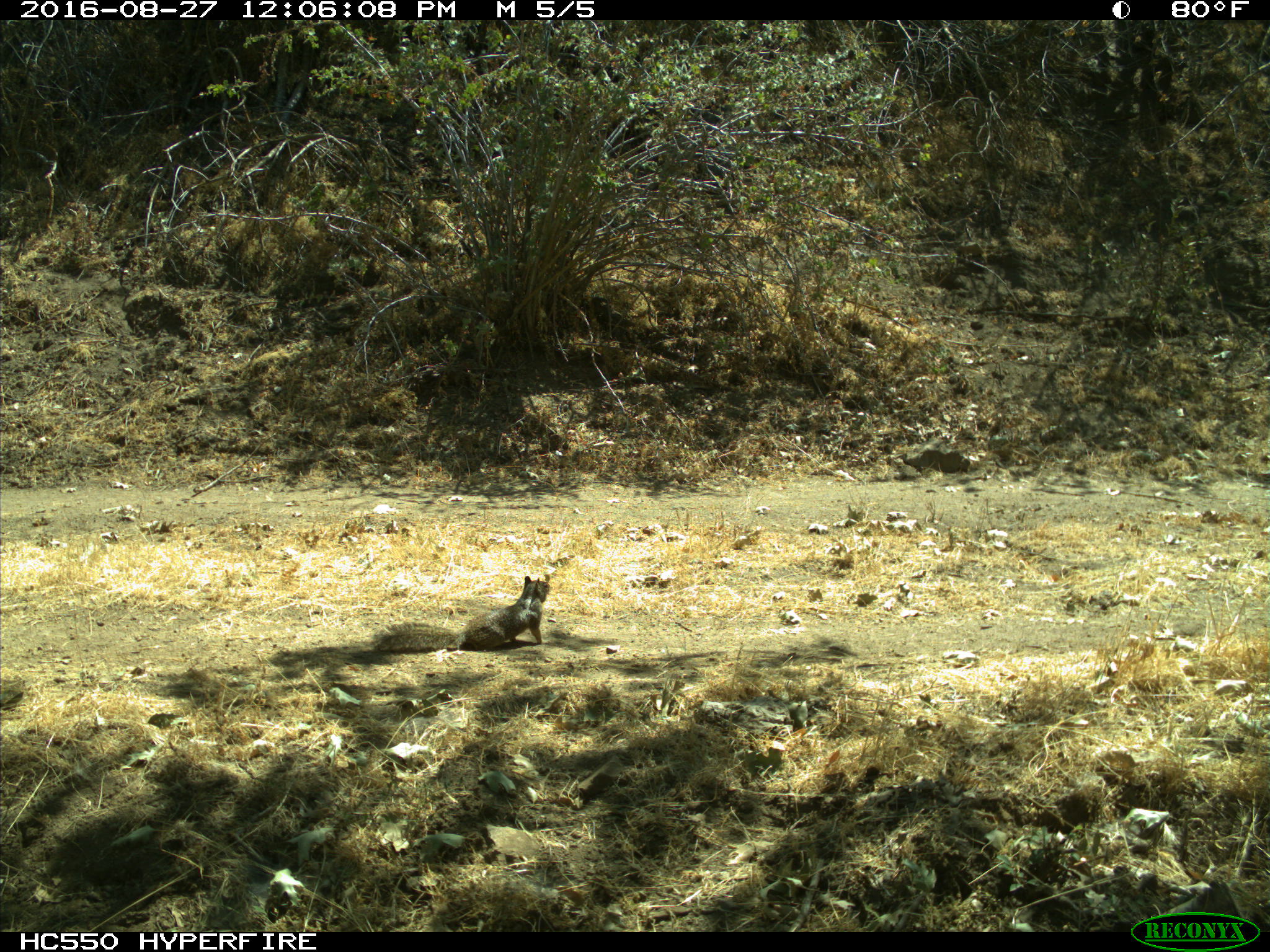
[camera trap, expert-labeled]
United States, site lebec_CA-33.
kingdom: Animalia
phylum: Chordata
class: Mammalia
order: Rodentia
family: Sciuridae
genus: Otospermophilus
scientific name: Otospermophilus beecheyi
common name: california ground squirrel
Otospermophilus beecheyi (california ground squirrel).